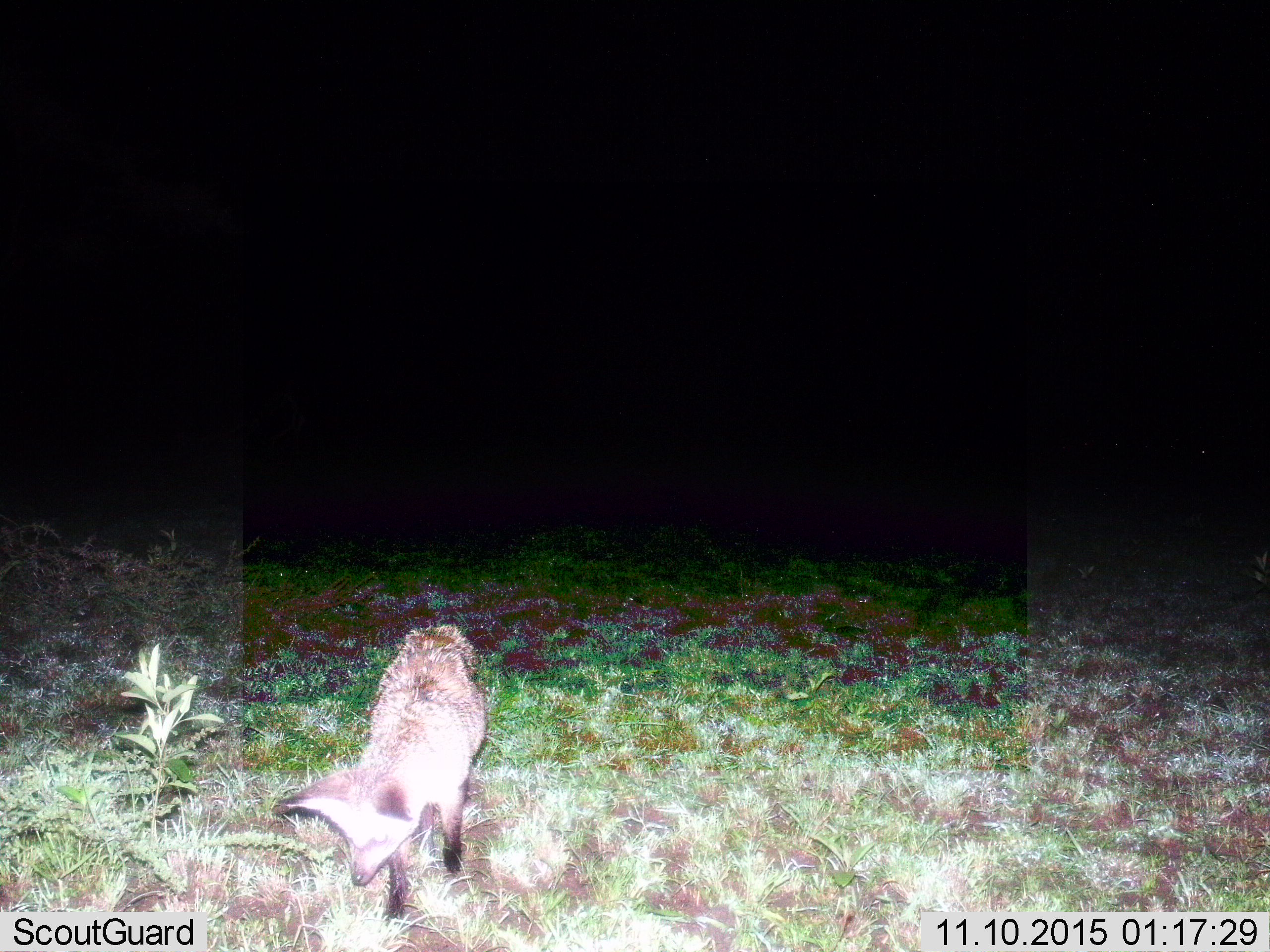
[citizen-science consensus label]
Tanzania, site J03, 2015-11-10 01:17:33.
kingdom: Animalia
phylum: Chordata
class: Mammalia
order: Carnivora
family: Canidae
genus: Otocyon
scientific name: Otocyon megalotis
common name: bat-eared fox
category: batearedfox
Batearedfox (bat-eared fox) (Otocyon megalotis), count 1. Behavior (volunteer vote fractions): standing 29%, resting 0%, moving 57%, interacting 14%. Young present (vote fraction): 14%. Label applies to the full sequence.